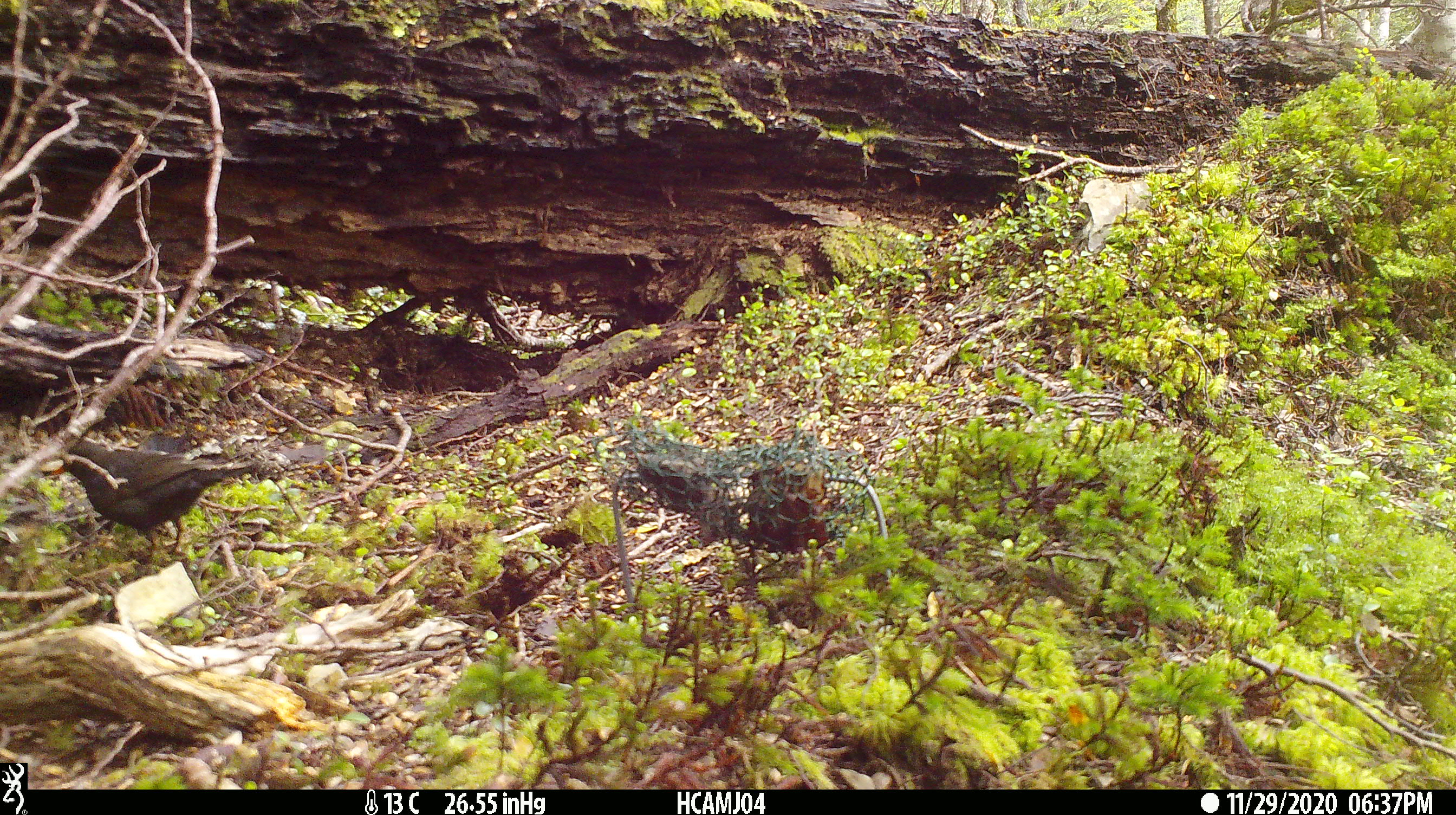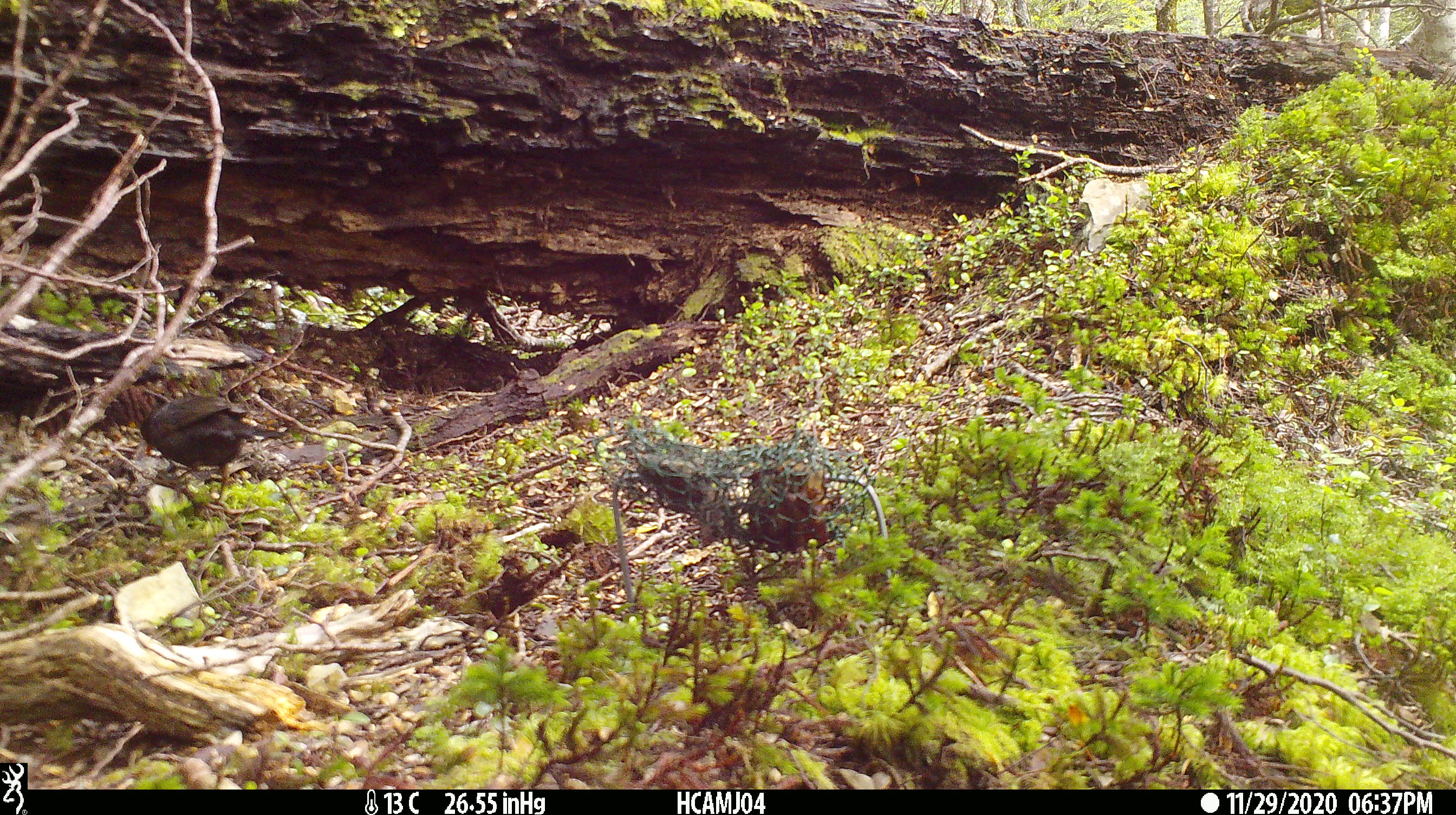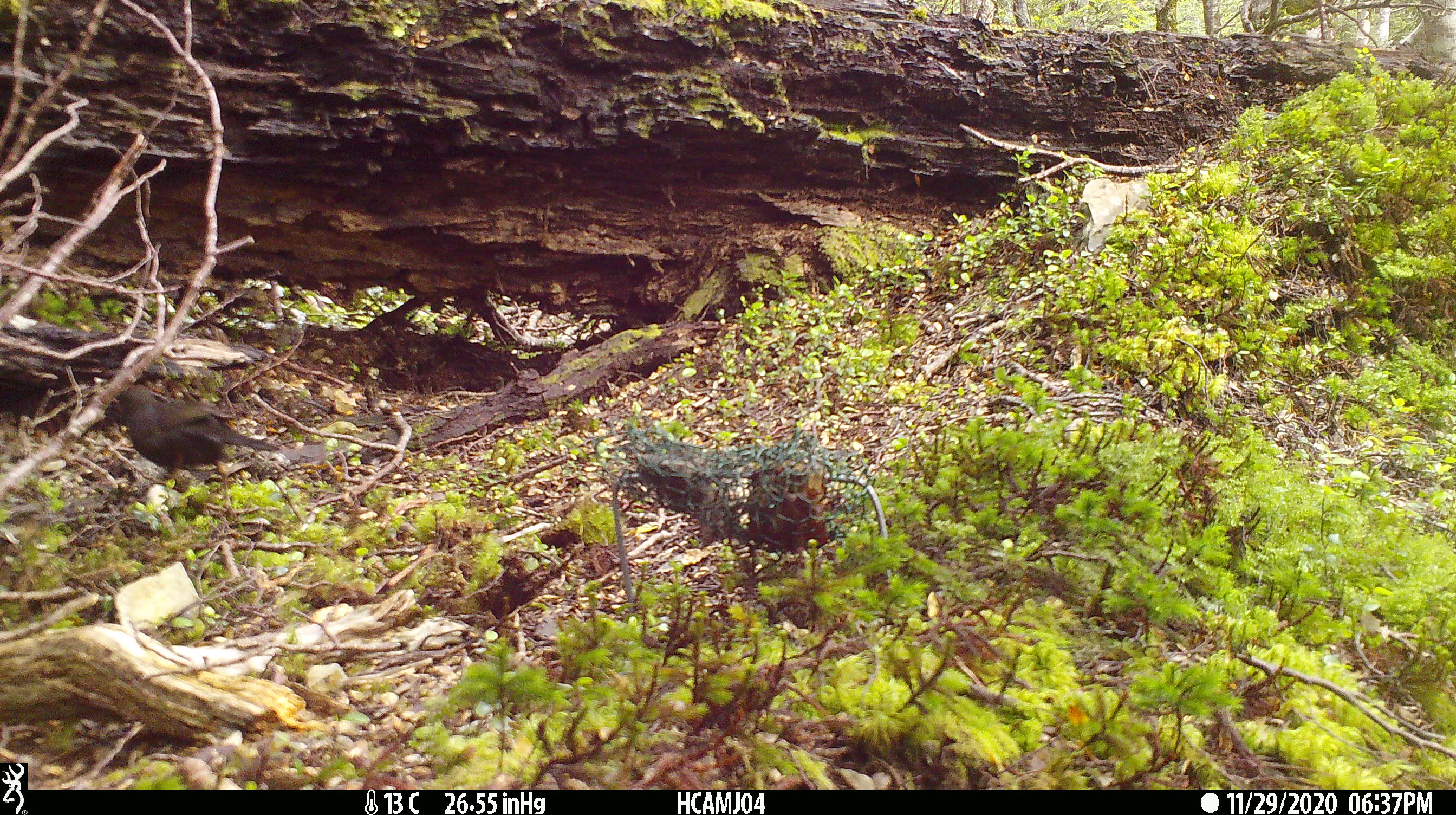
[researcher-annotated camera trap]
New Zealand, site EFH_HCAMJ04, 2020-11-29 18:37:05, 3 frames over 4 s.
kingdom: Animalia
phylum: Chordata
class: Aves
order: Passeriformes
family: Turdidae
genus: Turdus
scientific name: Turdus merula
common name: eurasian blackbird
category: blackbird